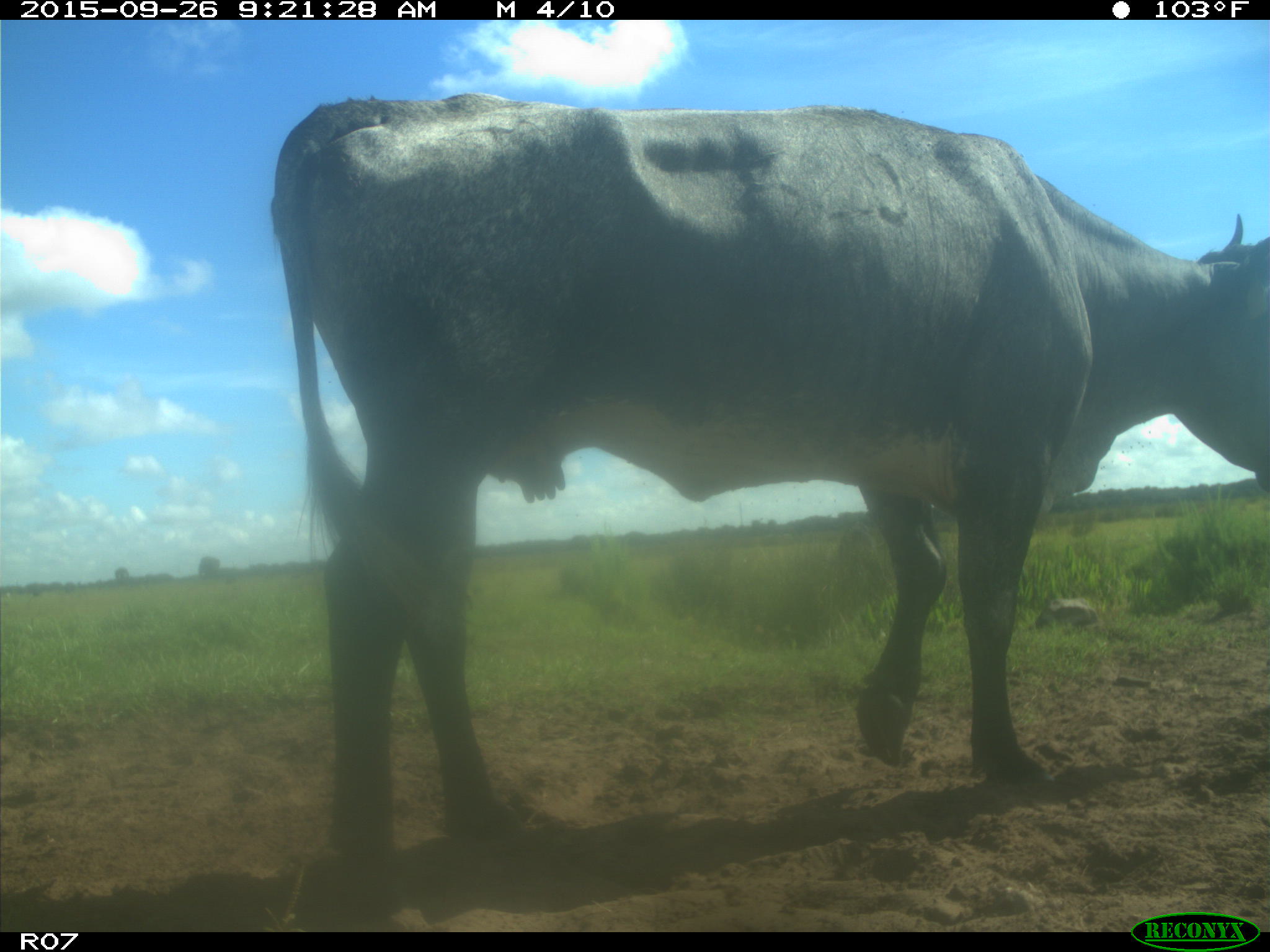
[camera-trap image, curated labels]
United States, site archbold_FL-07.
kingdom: Animalia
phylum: Chordata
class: Mammalia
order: Artiodactyla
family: Bovidae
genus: Bos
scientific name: Bos taurus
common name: domestic cow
Bos taurus (domestic cow).